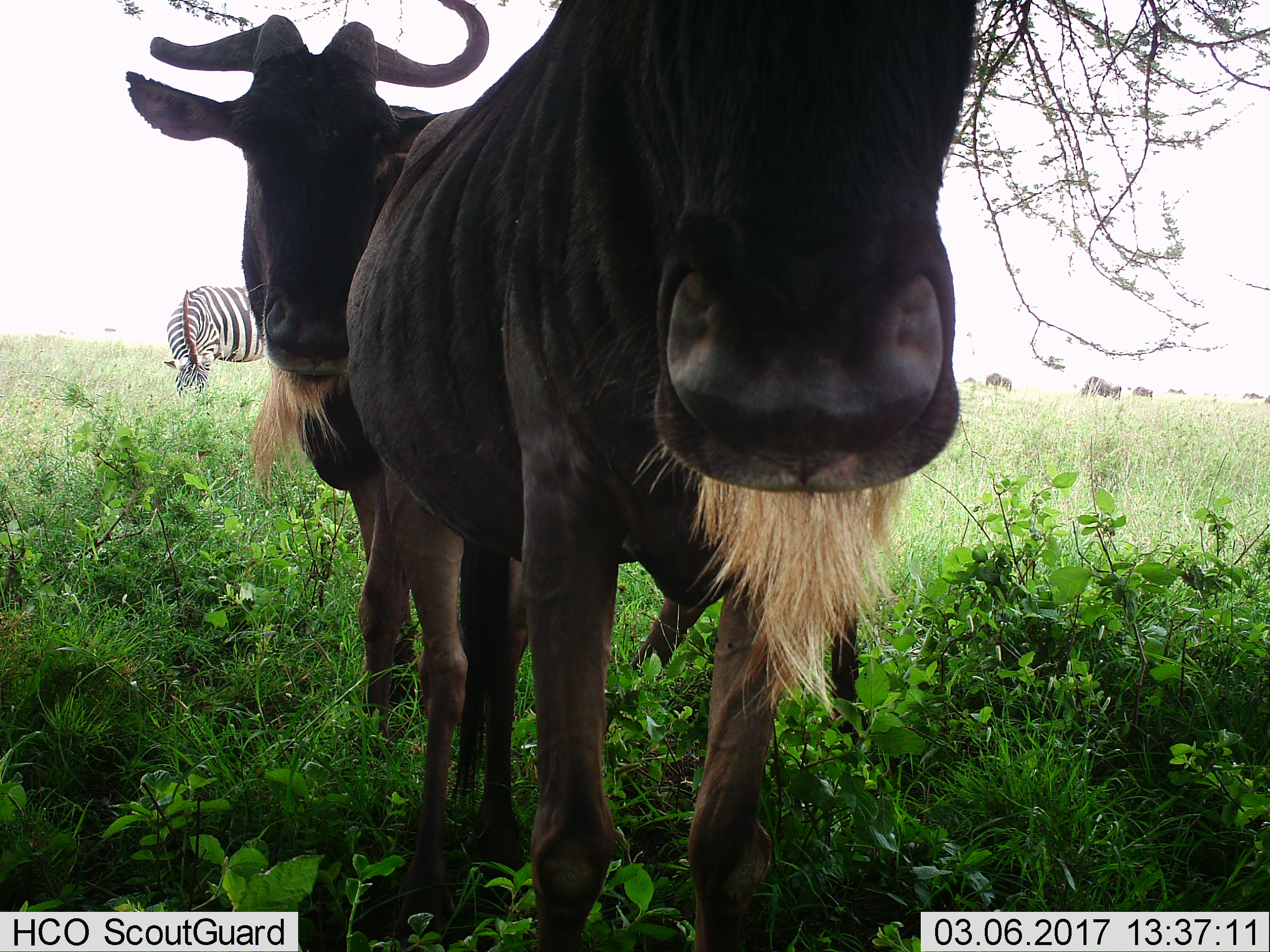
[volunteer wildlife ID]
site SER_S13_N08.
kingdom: Animalia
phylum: Chordata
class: Mammalia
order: Artiodactyla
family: Bovidae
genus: Connochaetes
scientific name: Connochaetes taurinus taurinus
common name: blue wildebeest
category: wildebeestblue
Wildebeestblue (blue wildebeest) (Connochaetes taurinus taurinus), count 8. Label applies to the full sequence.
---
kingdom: Animalia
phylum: Chordata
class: Mammalia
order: Perissodactyla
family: Equidae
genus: Equus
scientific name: Equus quagga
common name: plains zebra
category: zebraplains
Zebraplains (plains zebra) (Equus quagga), count 1. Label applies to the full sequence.